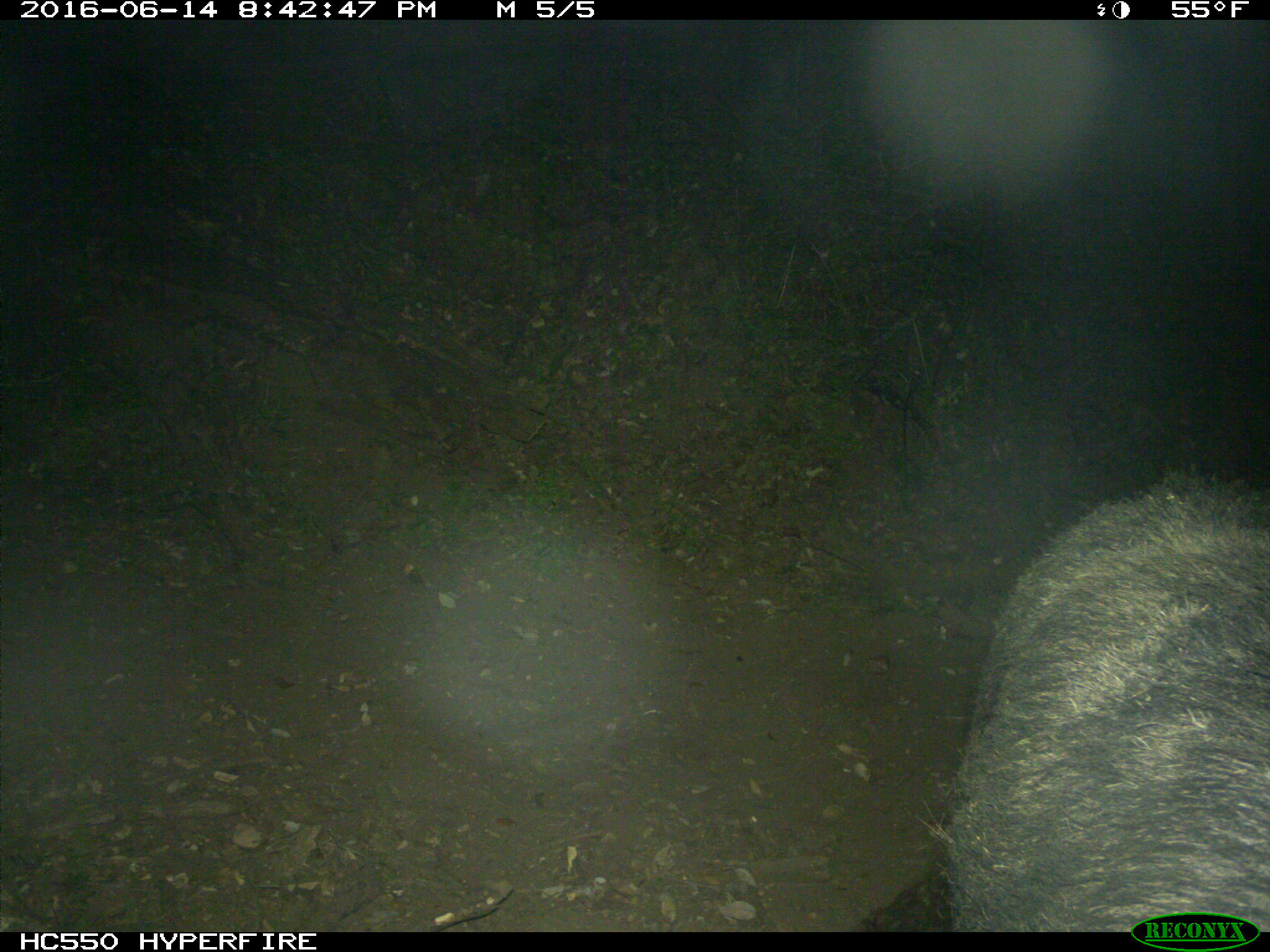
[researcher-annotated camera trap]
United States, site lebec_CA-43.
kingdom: Animalia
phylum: Chordata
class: Mammalia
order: Artiodactyla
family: Suidae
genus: Sus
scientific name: Sus scrofa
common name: wild boar